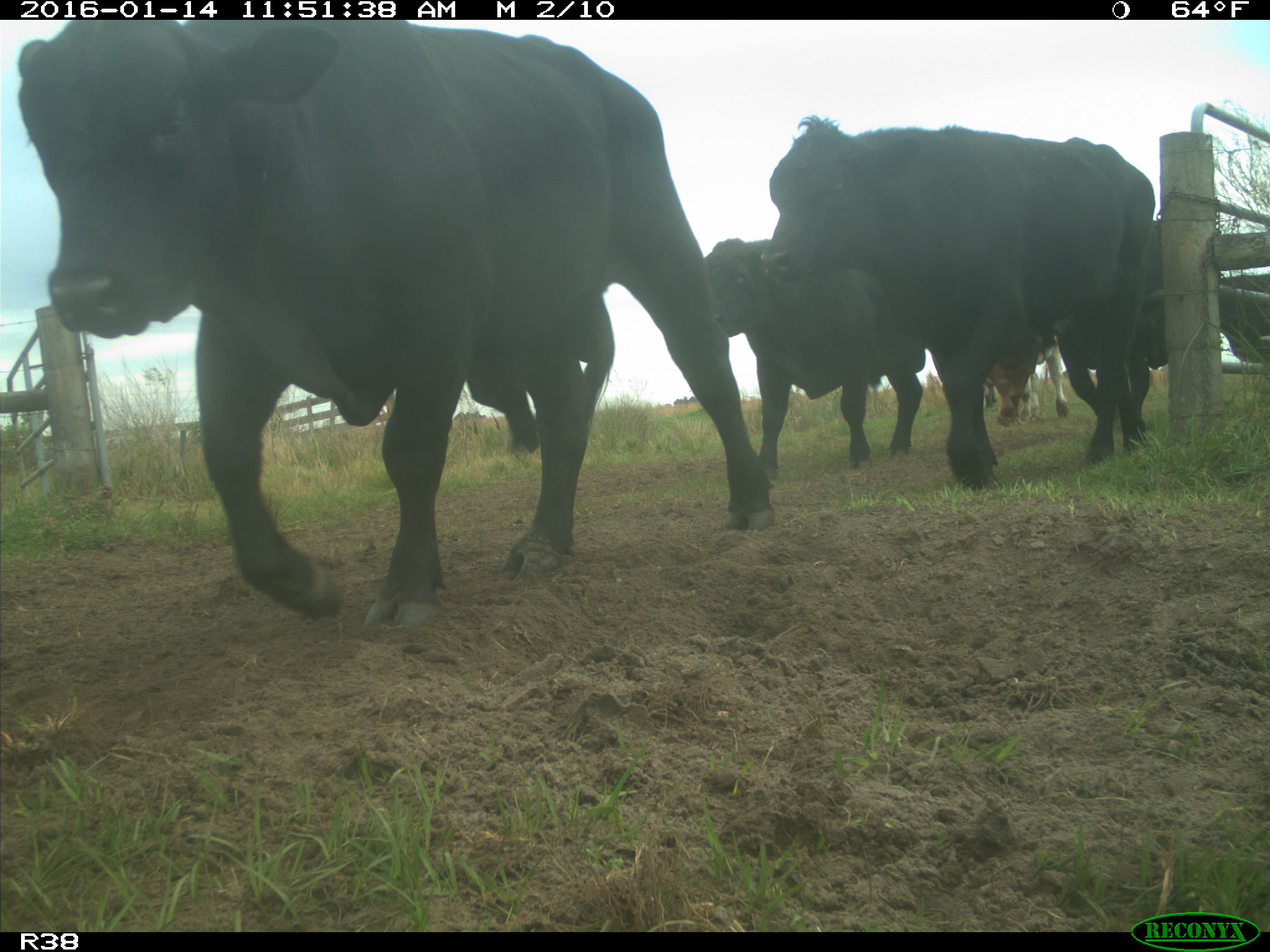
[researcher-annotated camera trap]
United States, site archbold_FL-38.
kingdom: Animalia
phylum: Chordata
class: Mammalia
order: Artiodactyla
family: Bovidae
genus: Bos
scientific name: Bos taurus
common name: domestic cow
Bos taurus (domestic cow).